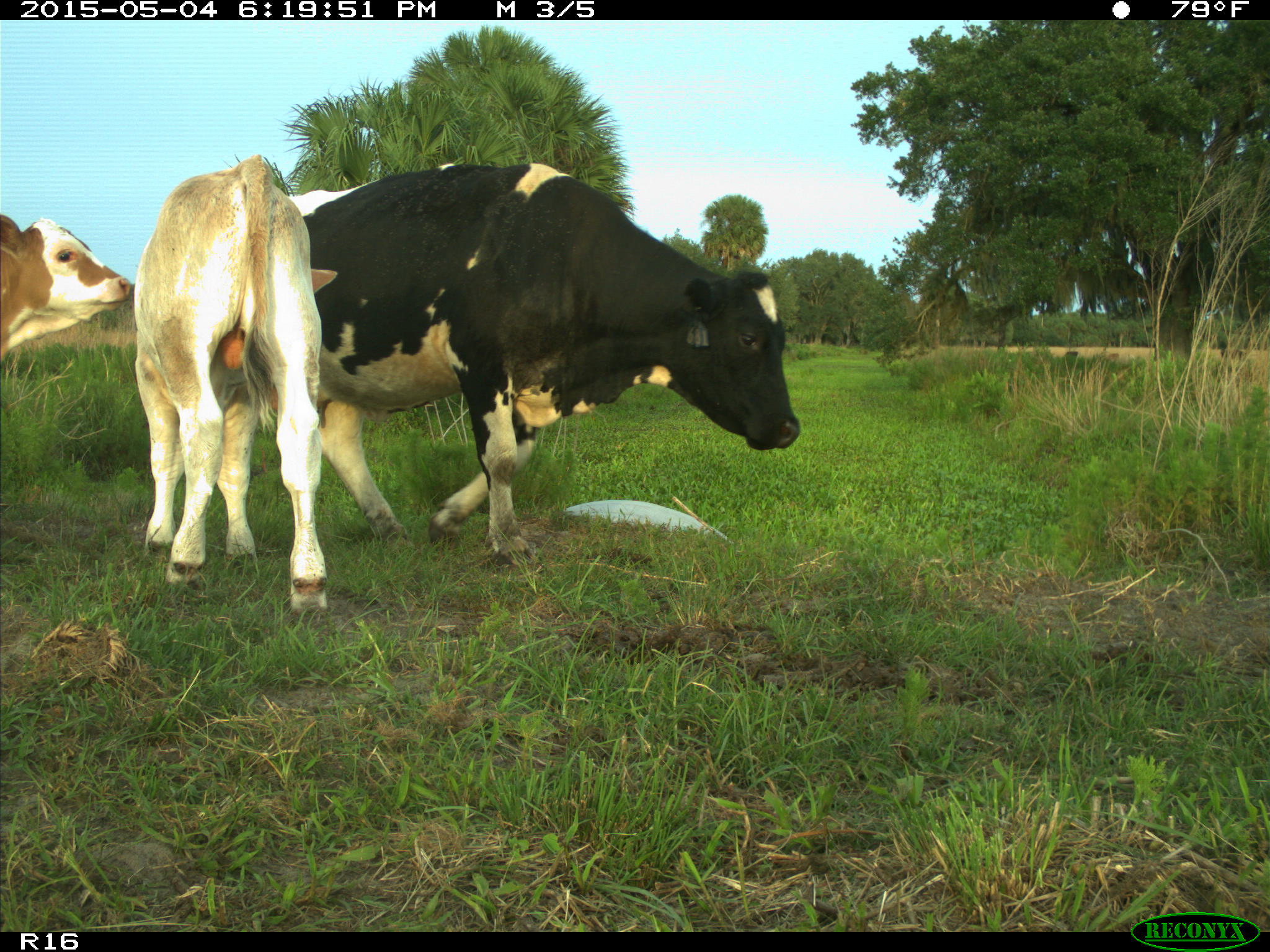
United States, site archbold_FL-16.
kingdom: Animalia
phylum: Chordata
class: Mammalia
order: Artiodactyla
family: Bovidae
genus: Bos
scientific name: Bos taurus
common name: domestic cow